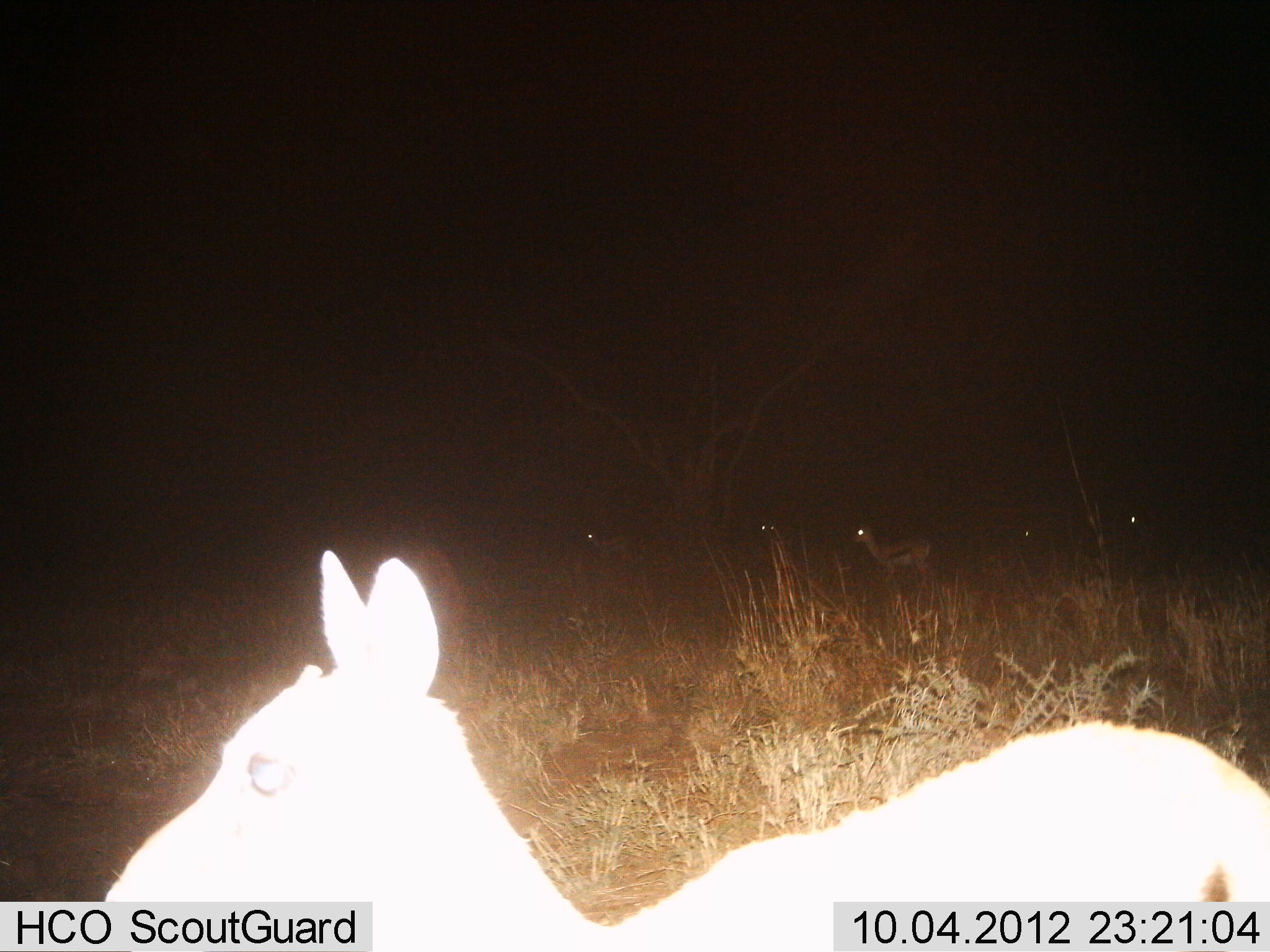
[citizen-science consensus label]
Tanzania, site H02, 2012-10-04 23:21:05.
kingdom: Animalia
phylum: Chordata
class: Mammalia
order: Artiodactyla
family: Bovidae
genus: Eudorcas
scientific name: Eudorcas thomsonii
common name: thomson's gazelle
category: gazellethomsons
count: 4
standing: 100%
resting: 0%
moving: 0%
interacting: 0%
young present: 10%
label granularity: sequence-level